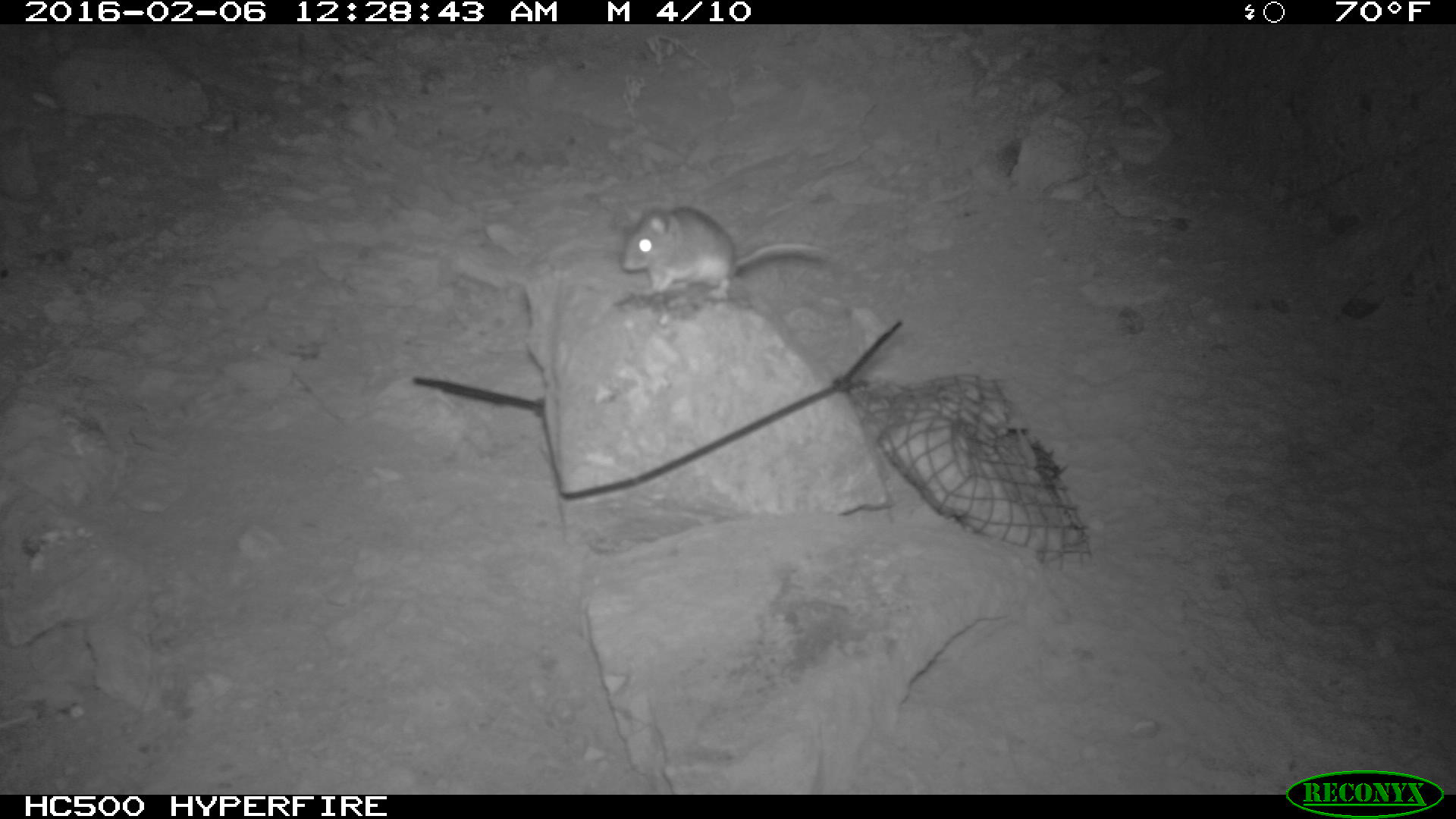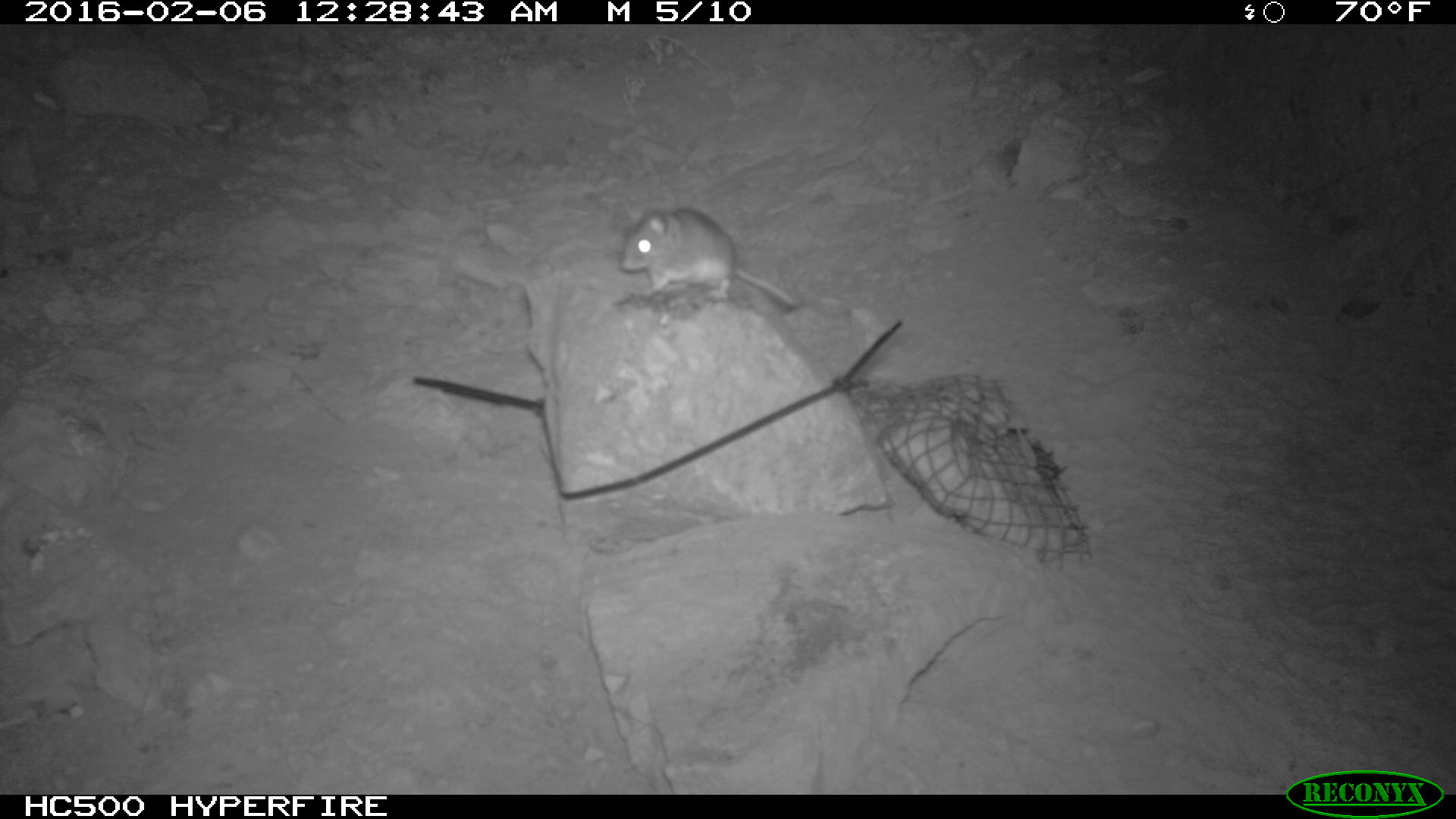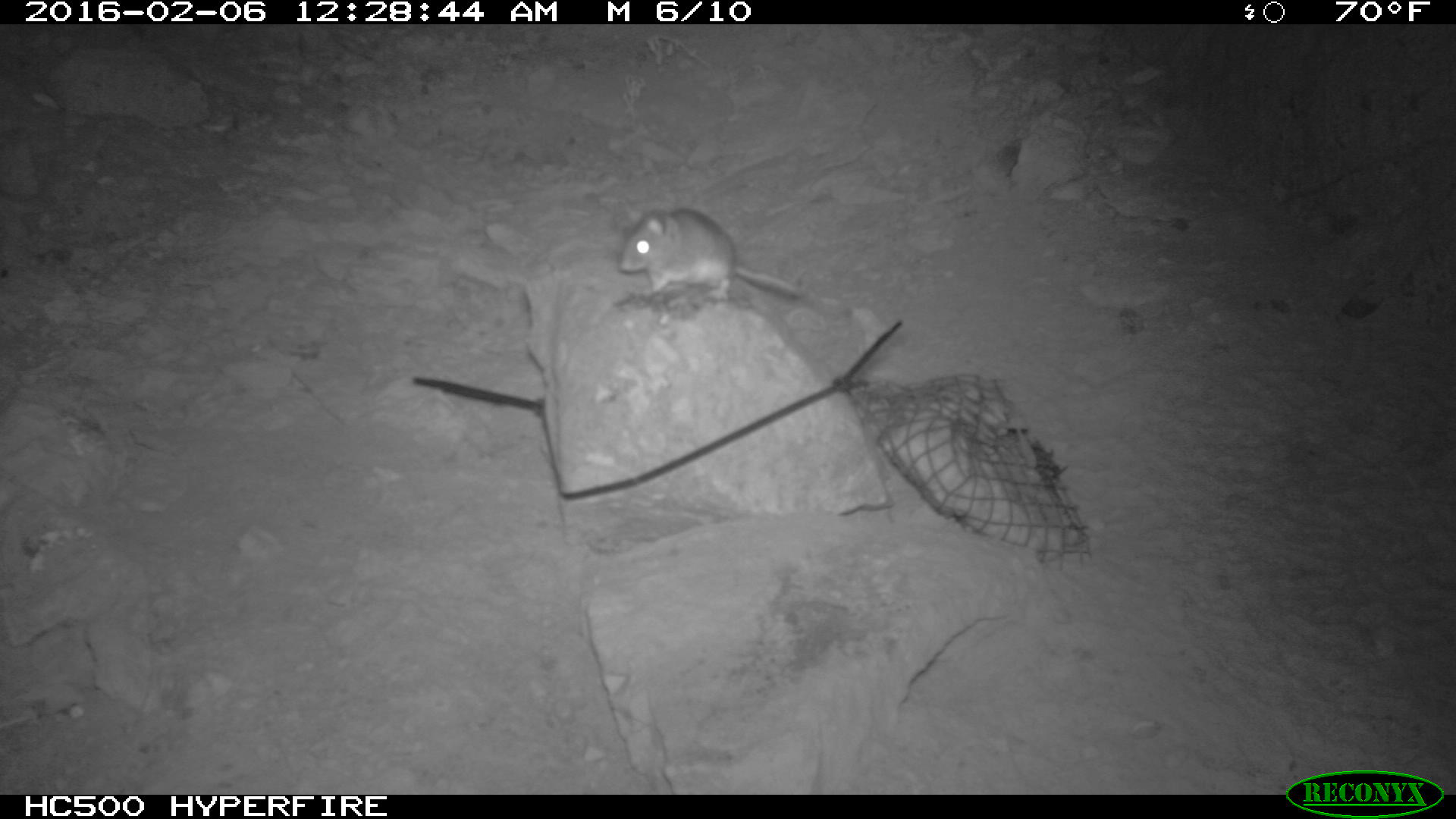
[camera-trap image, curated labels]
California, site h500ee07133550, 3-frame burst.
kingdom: Animalia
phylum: Chordata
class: Mammalia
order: Rodentia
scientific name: Rodentia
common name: rodent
Rodent (Rodentia).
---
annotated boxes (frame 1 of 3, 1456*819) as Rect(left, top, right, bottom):
rodent: Rect(618, 203, 831, 300)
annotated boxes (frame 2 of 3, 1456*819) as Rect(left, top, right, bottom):
rodent: Rect(617, 206, 800, 306)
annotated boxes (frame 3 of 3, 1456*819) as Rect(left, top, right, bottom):
rodent: Rect(617, 207, 804, 302)